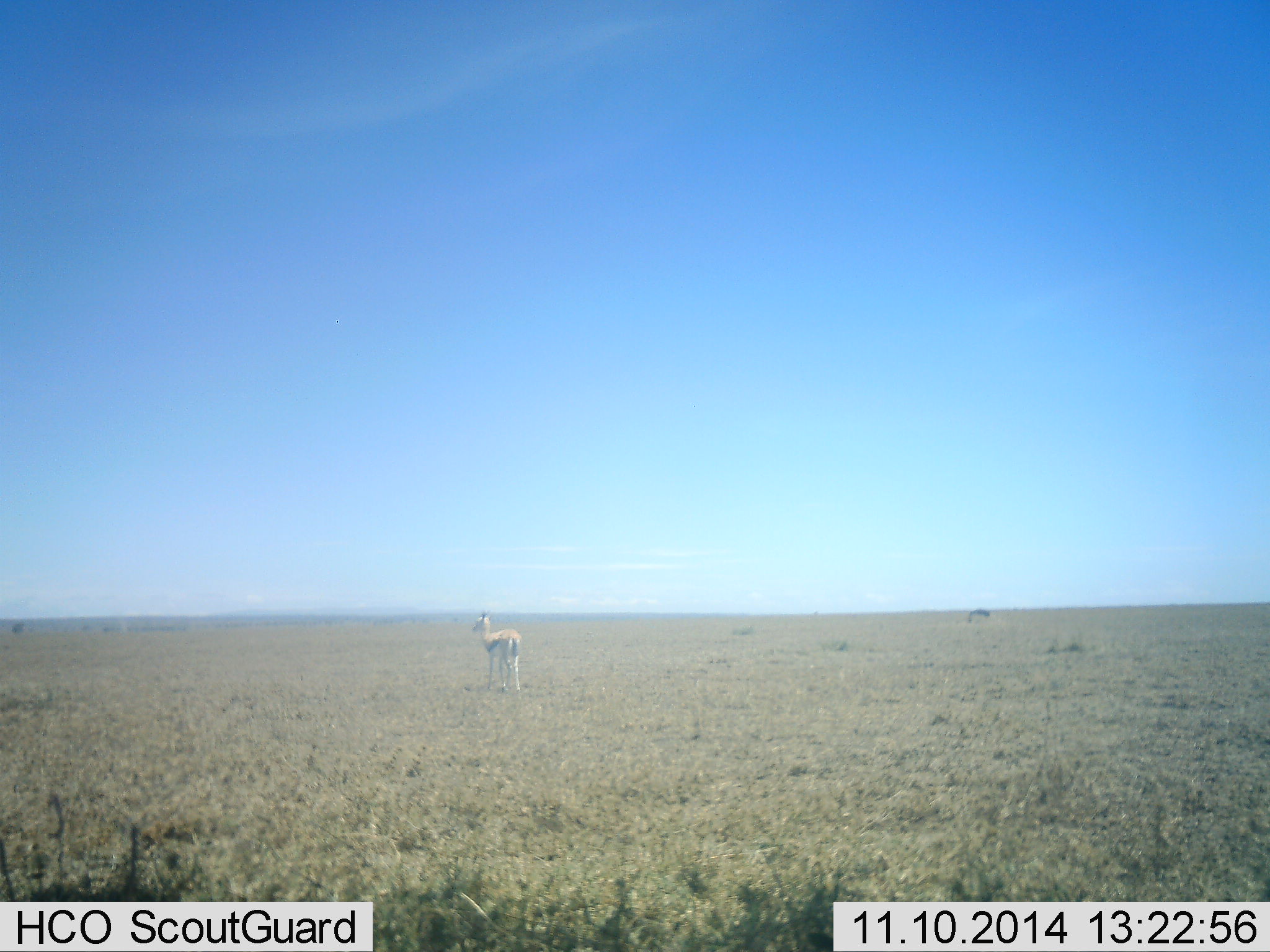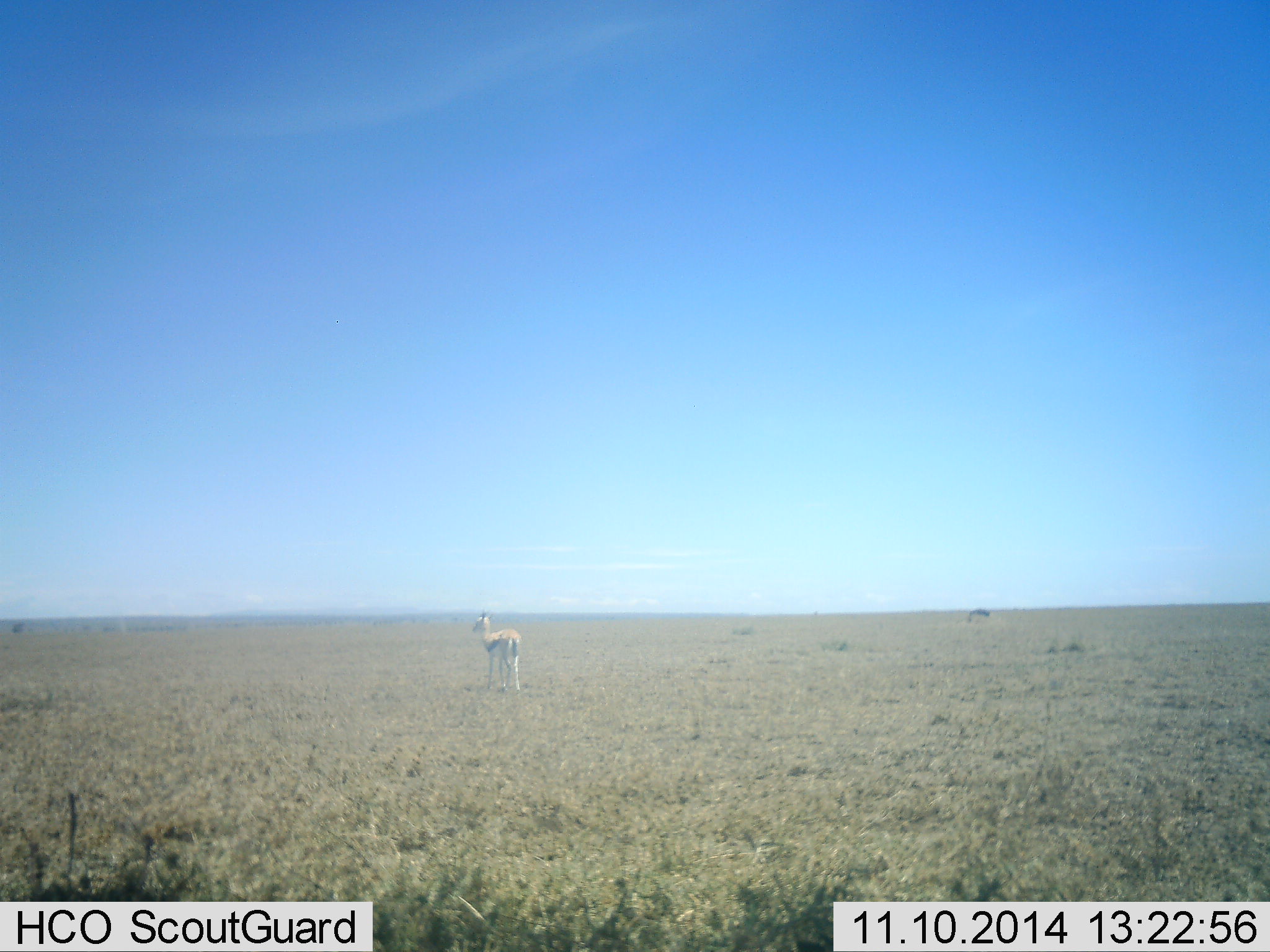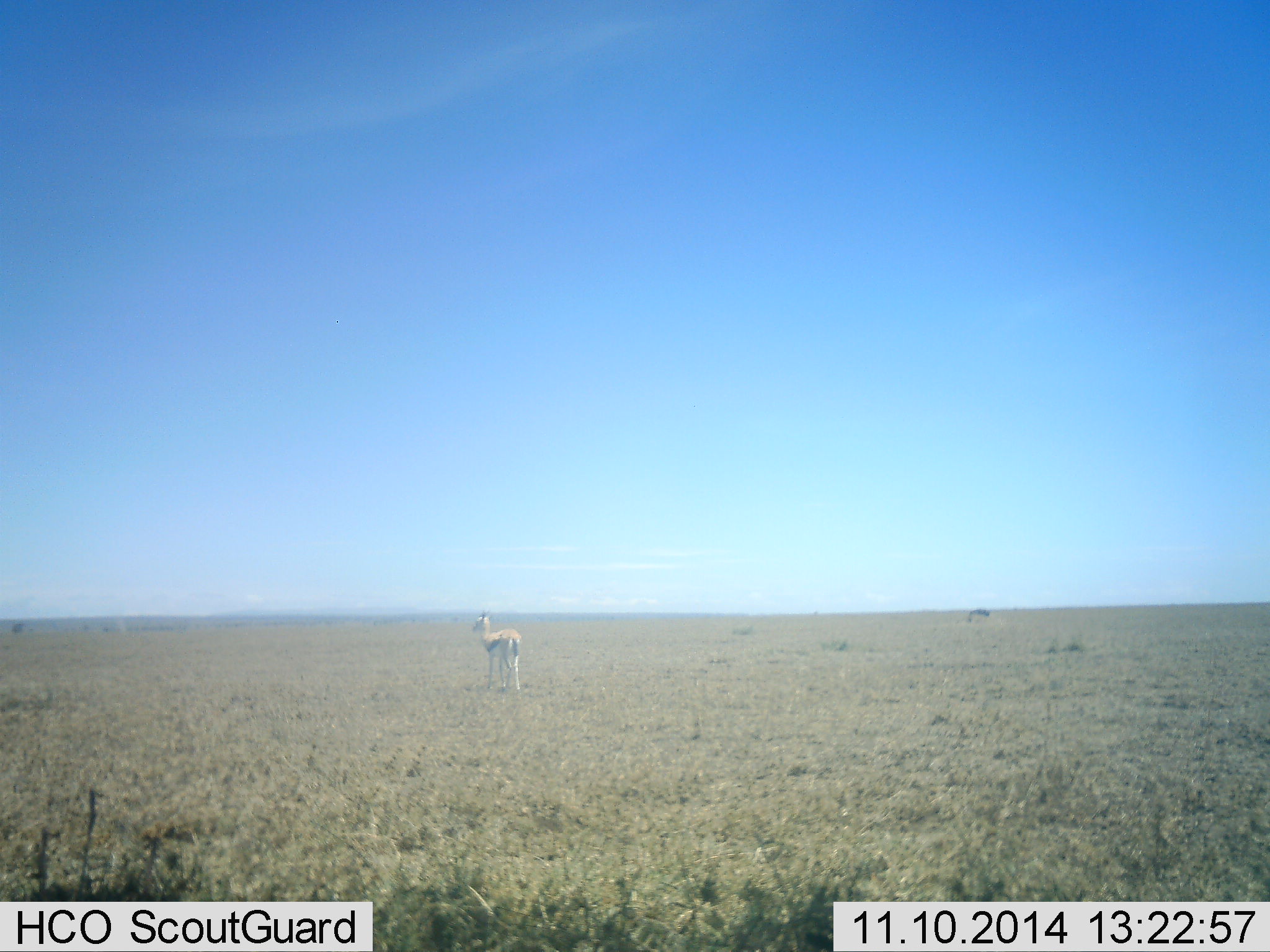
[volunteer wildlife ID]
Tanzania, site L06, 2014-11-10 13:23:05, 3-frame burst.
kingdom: Animalia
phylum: Chordata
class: Mammalia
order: Artiodactyla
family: Bovidae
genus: Eudorcas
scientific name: Eudorcas thomsonii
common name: thomson's gazelle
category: gazellethomsons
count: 1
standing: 100%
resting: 0%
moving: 0%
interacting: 0%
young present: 0%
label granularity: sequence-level